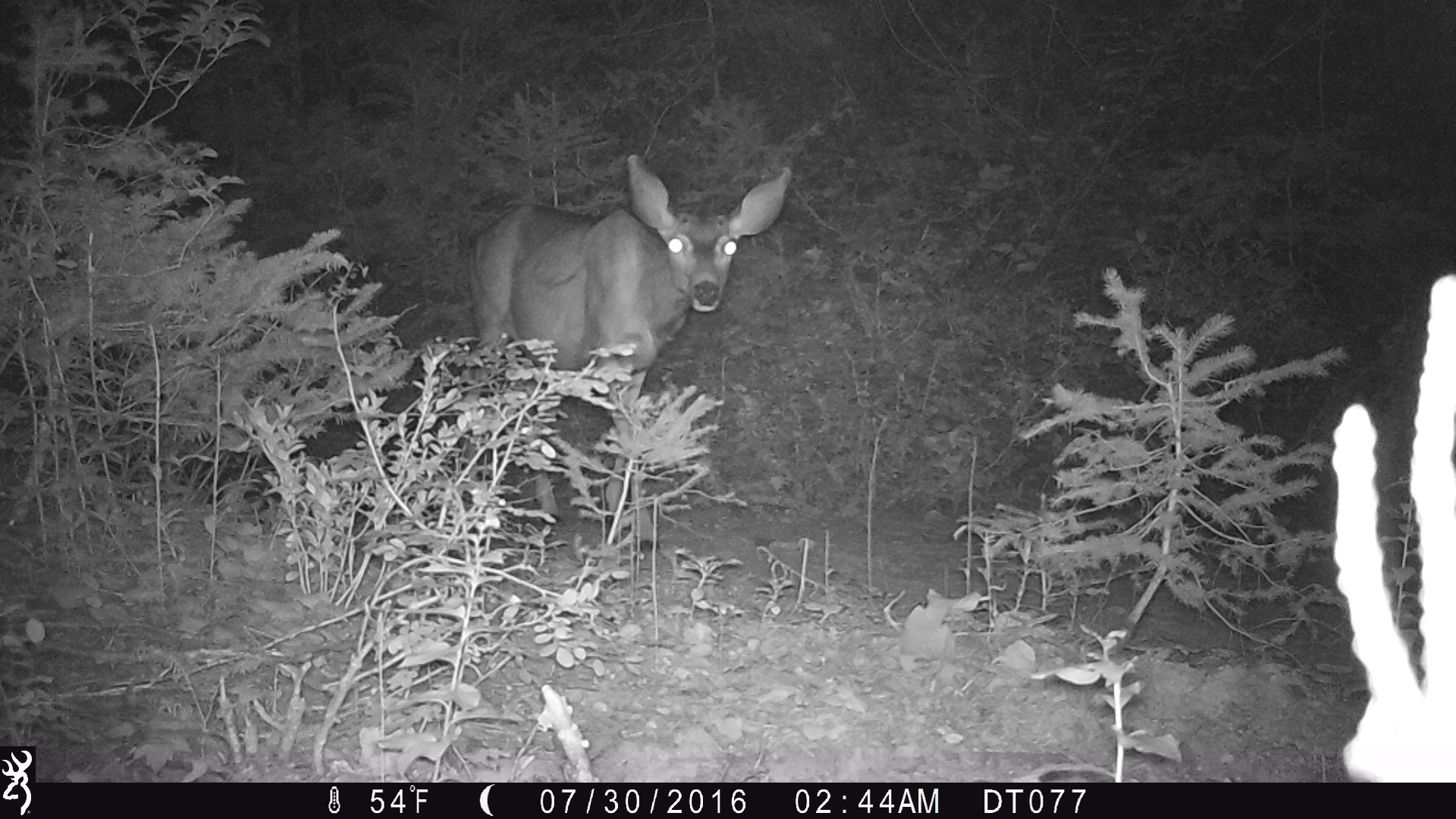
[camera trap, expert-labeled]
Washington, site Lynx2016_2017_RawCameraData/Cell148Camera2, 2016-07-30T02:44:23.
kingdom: Animalia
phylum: Chordata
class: Mammalia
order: Artiodactyla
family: Cervidae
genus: Odocoileus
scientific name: Odocoileus hemionus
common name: mule deer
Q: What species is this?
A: Odocoileus hemionus (mule deer).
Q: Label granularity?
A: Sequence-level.